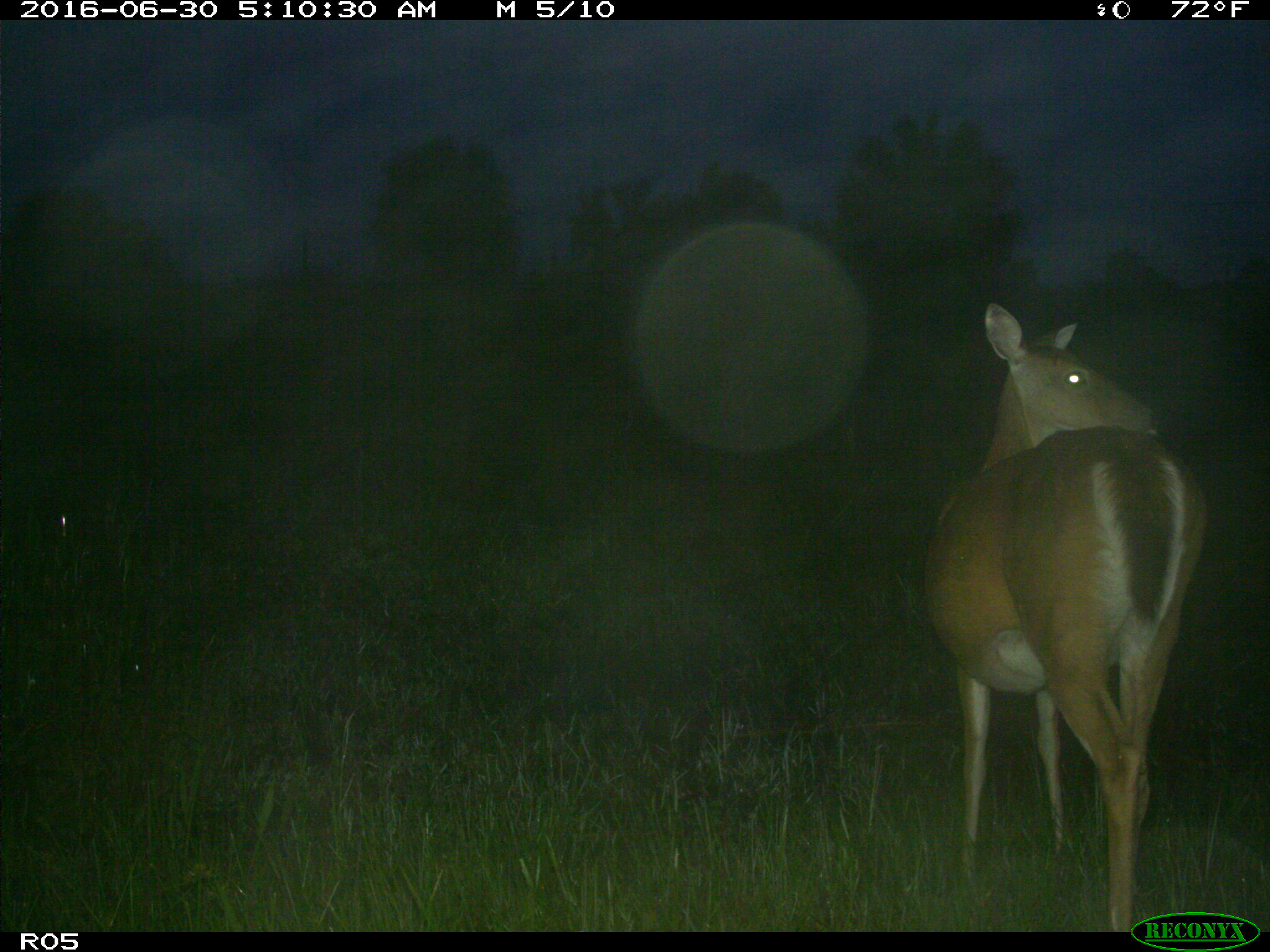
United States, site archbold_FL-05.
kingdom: Animalia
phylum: Chordata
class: Mammalia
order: Artiodactyla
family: Cervidae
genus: Odocoileus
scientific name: Odocoileus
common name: deer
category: unidentified deer